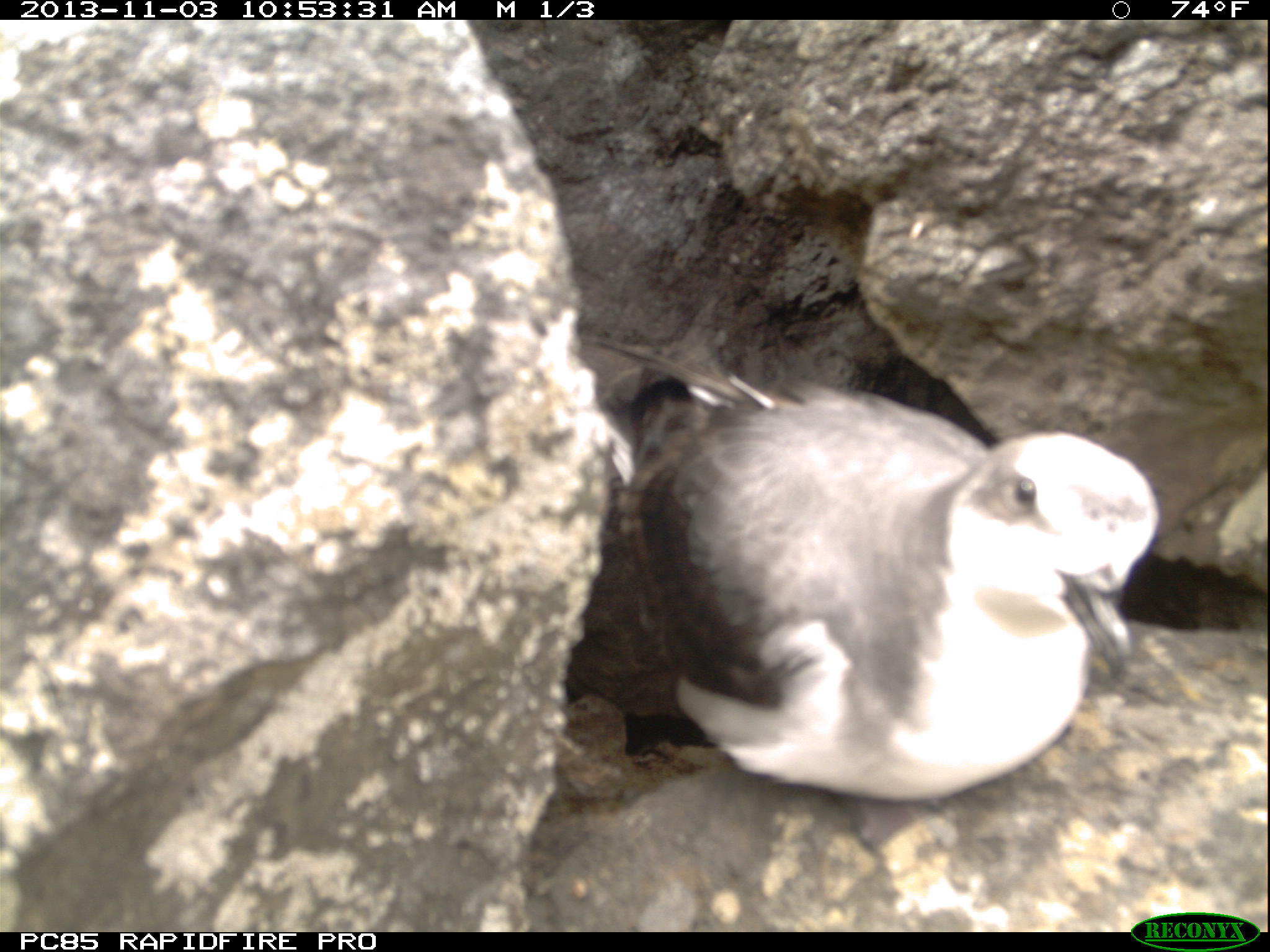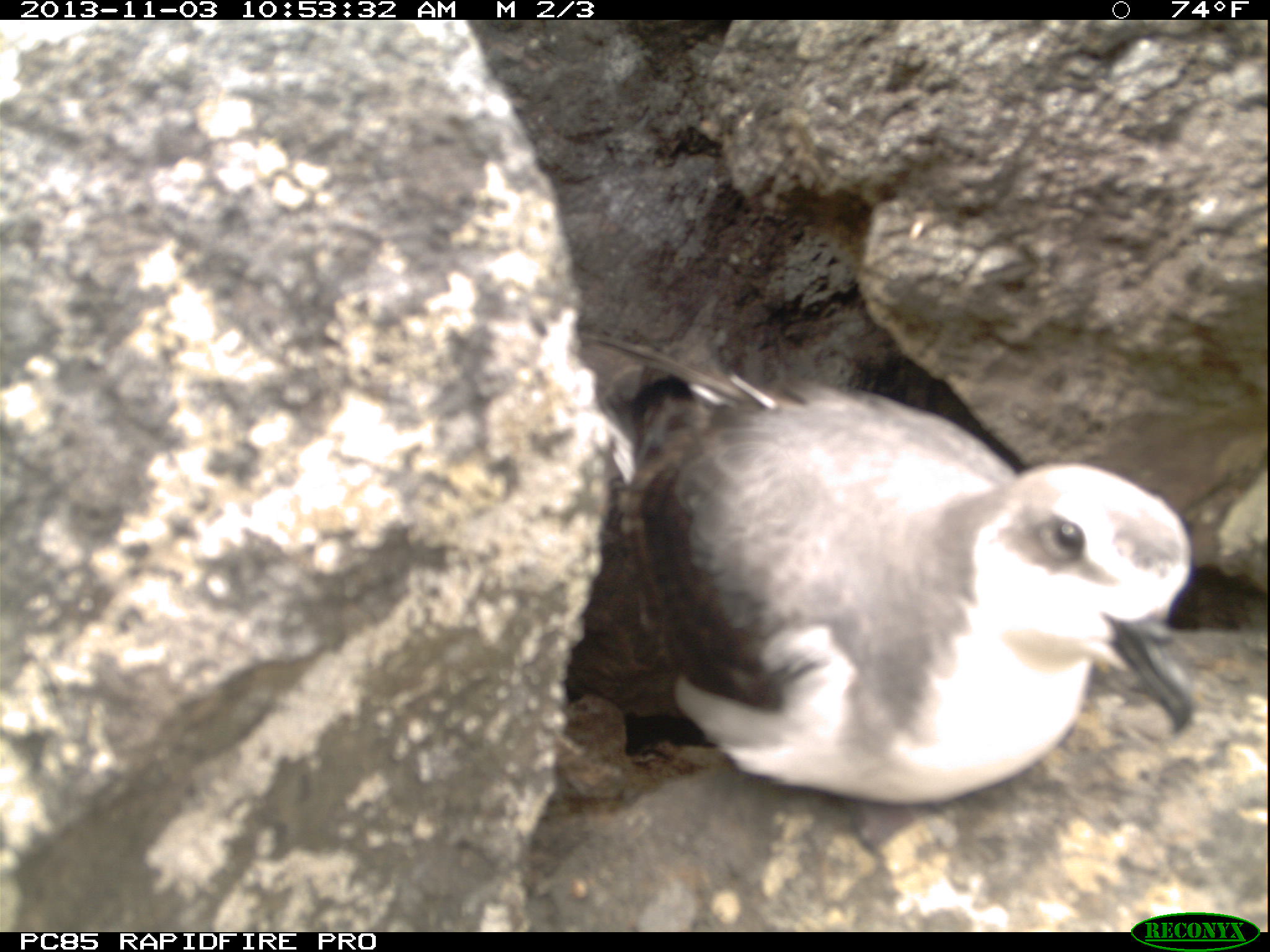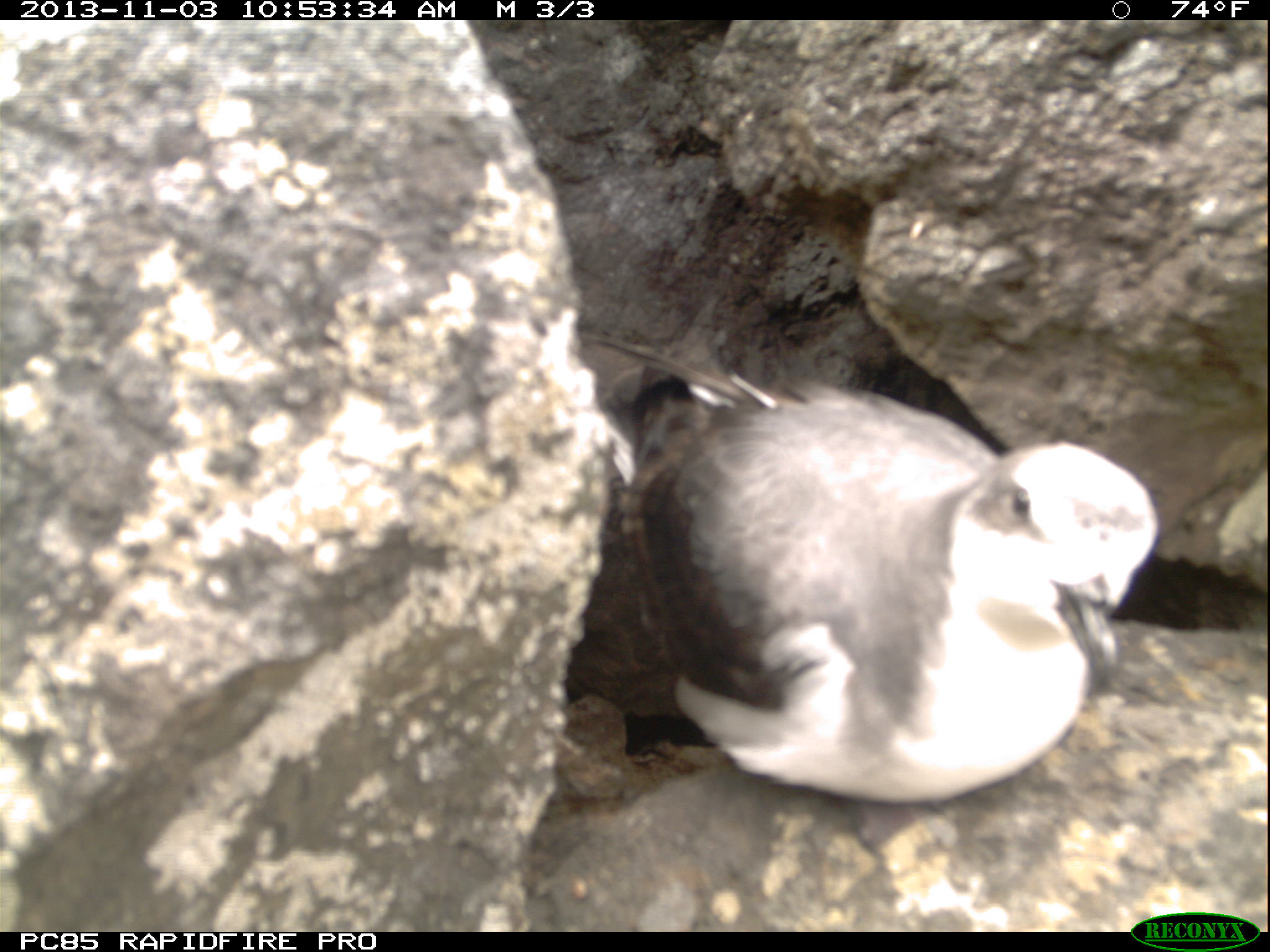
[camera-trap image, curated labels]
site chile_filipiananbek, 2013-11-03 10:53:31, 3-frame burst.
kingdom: Animalia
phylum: Chordata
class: Aves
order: Procellariiformes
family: Procellariidae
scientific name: Procellariidae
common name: petrel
Petrel (Procellariidae).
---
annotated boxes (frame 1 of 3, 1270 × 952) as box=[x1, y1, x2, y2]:
petrel: box=[553, 361, 1170, 803]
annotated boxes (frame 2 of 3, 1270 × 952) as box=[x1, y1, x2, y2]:
petrel: box=[544, 349, 1205, 816]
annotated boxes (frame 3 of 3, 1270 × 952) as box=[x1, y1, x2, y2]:
petrel: box=[543, 338, 1166, 806]